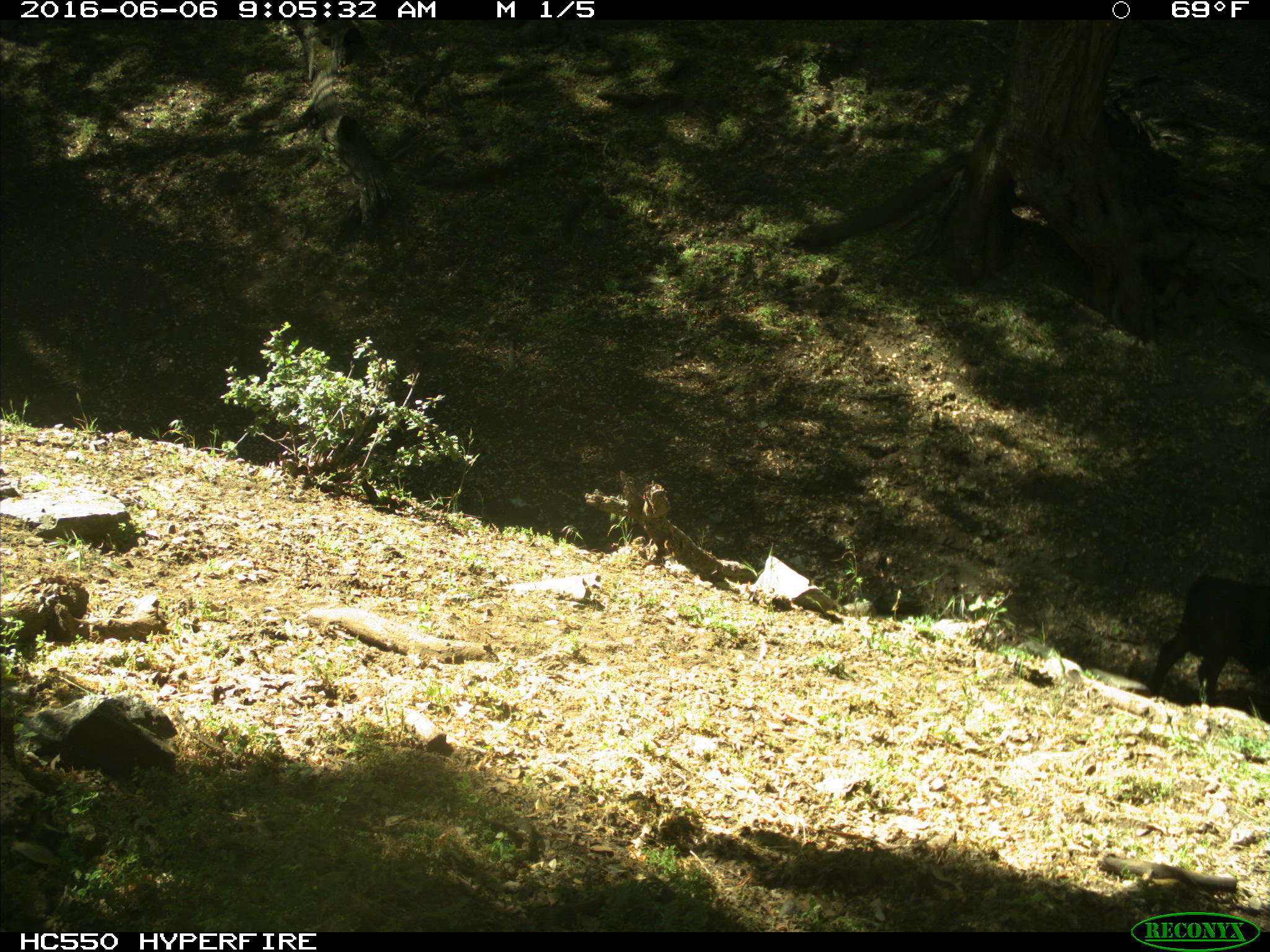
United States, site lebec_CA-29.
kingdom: Animalia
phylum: Chordata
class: Mammalia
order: Artiodactyla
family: Bovidae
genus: Bos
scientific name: Bos taurus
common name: domestic cow